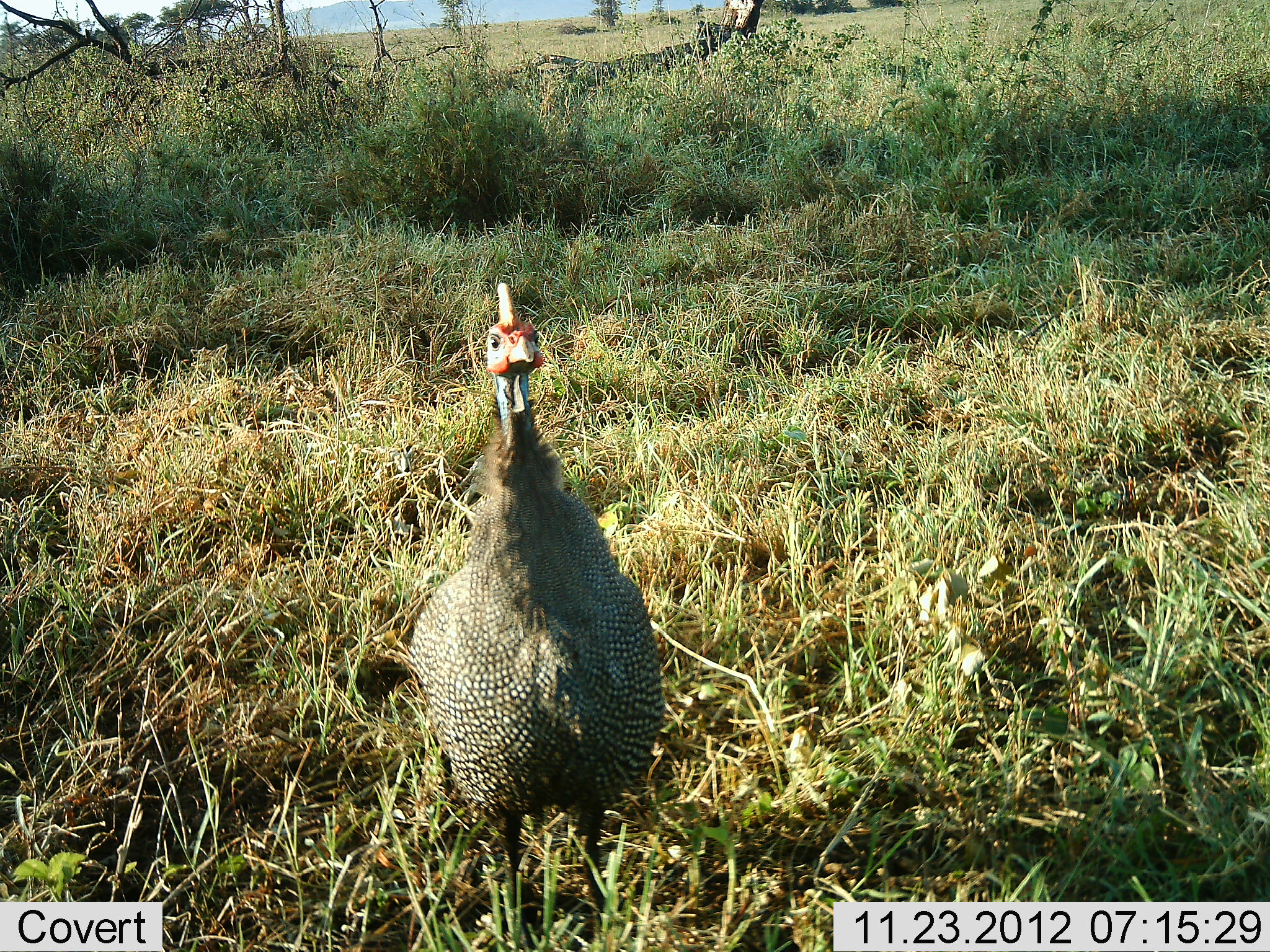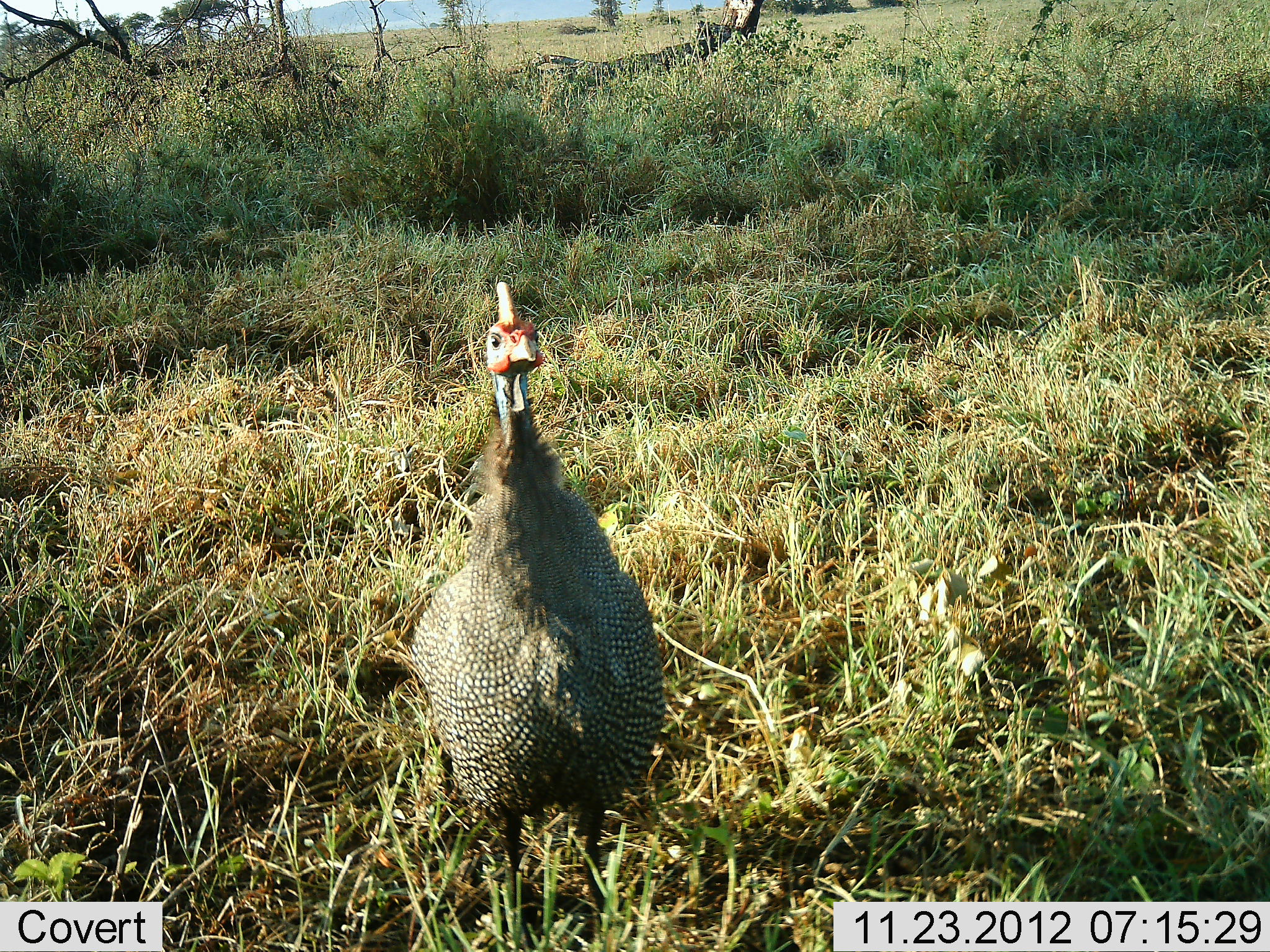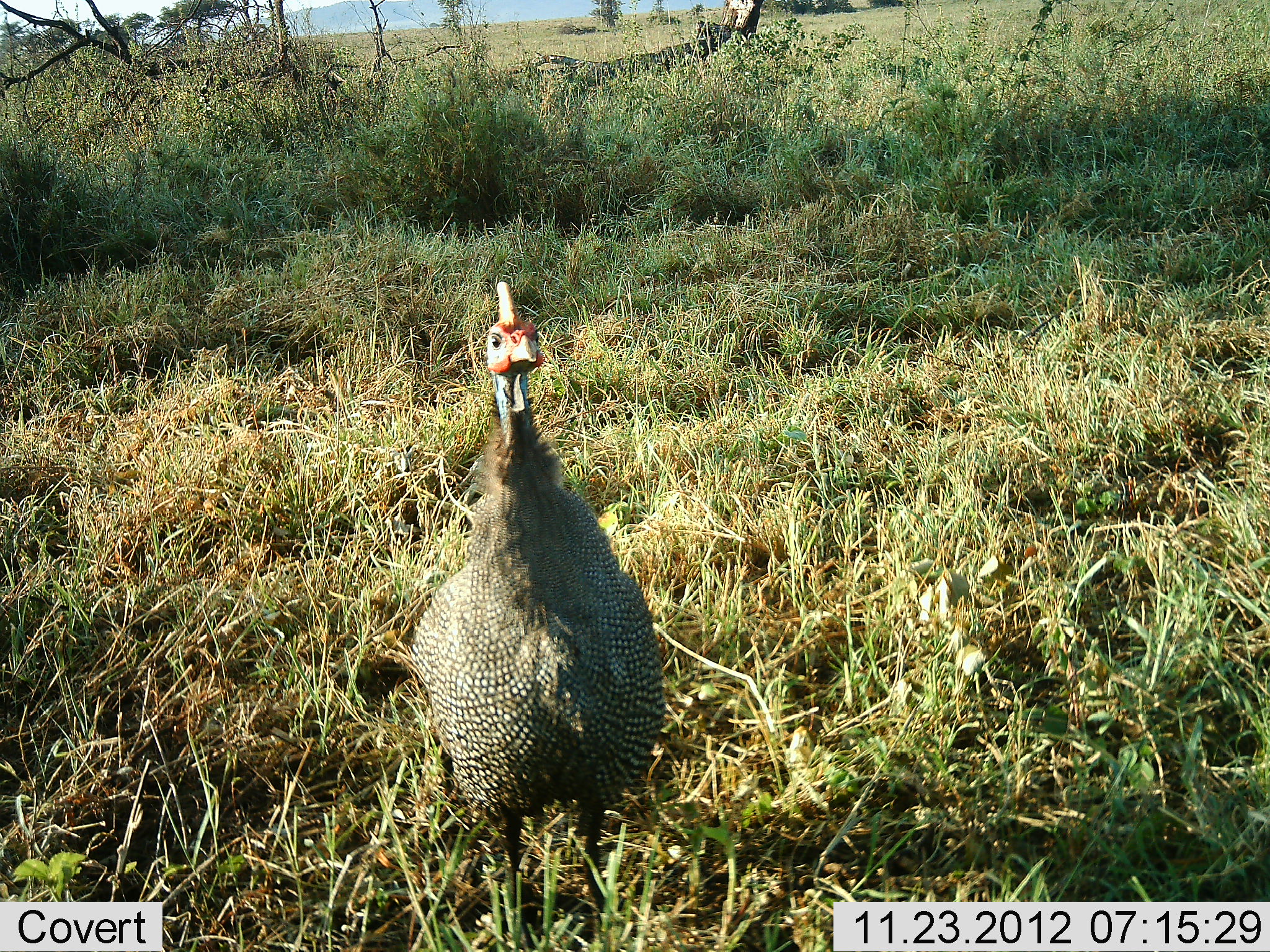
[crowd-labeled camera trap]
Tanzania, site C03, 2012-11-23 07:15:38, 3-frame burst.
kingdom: Animalia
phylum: Chordata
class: Aves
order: Galliformes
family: Numididae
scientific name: Numididae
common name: guinea fowl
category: guineafowl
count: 1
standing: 94%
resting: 6%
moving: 0%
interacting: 0%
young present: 0%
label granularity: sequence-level